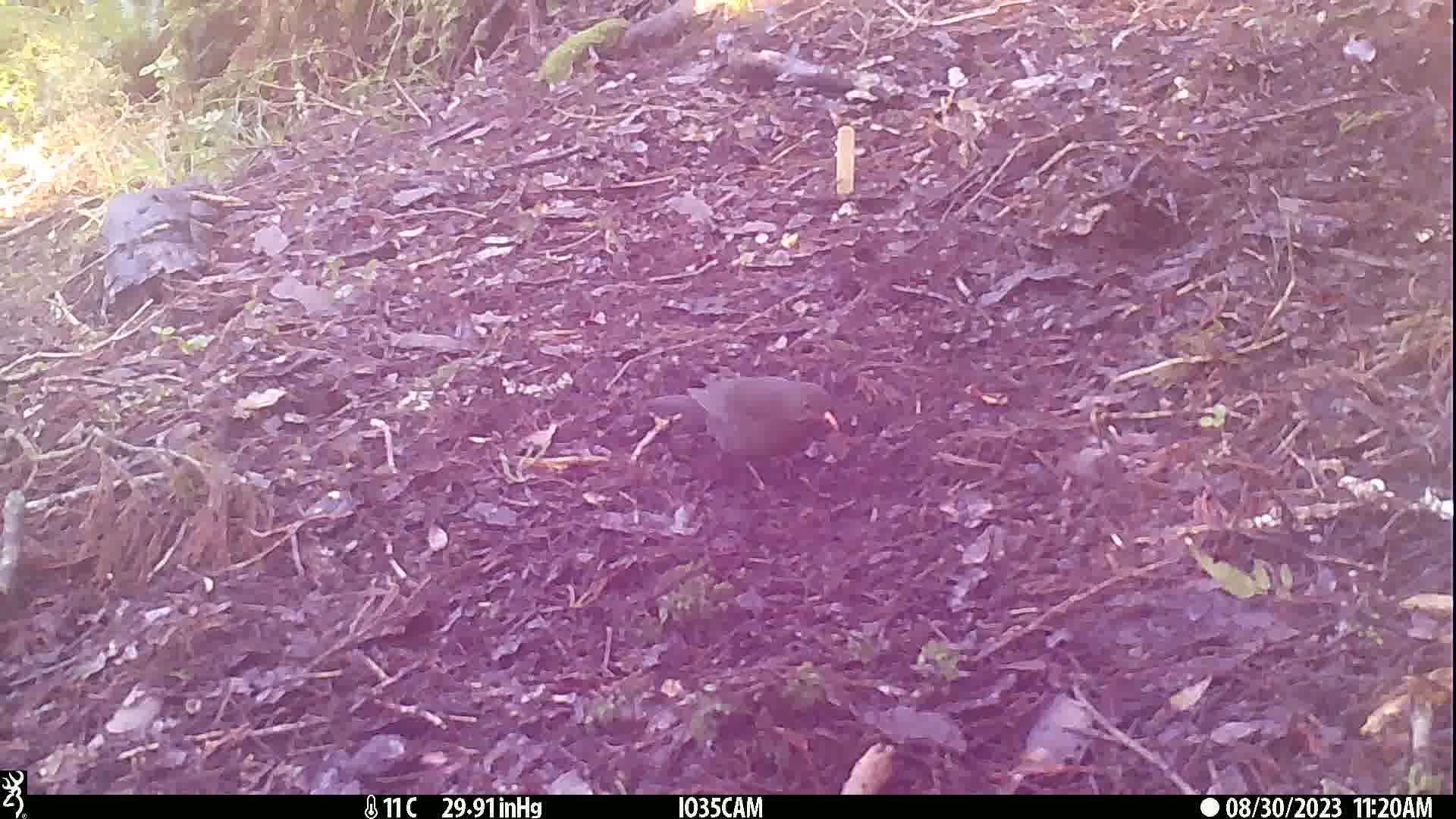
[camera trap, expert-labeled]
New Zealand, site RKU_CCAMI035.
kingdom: Animalia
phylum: Chordata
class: Aves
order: Passeriformes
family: Turdidae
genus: Turdus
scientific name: Turdus merula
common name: eurasian blackbird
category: blackbird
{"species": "blackbird (eurasian blackbird) (Turdus merula)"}